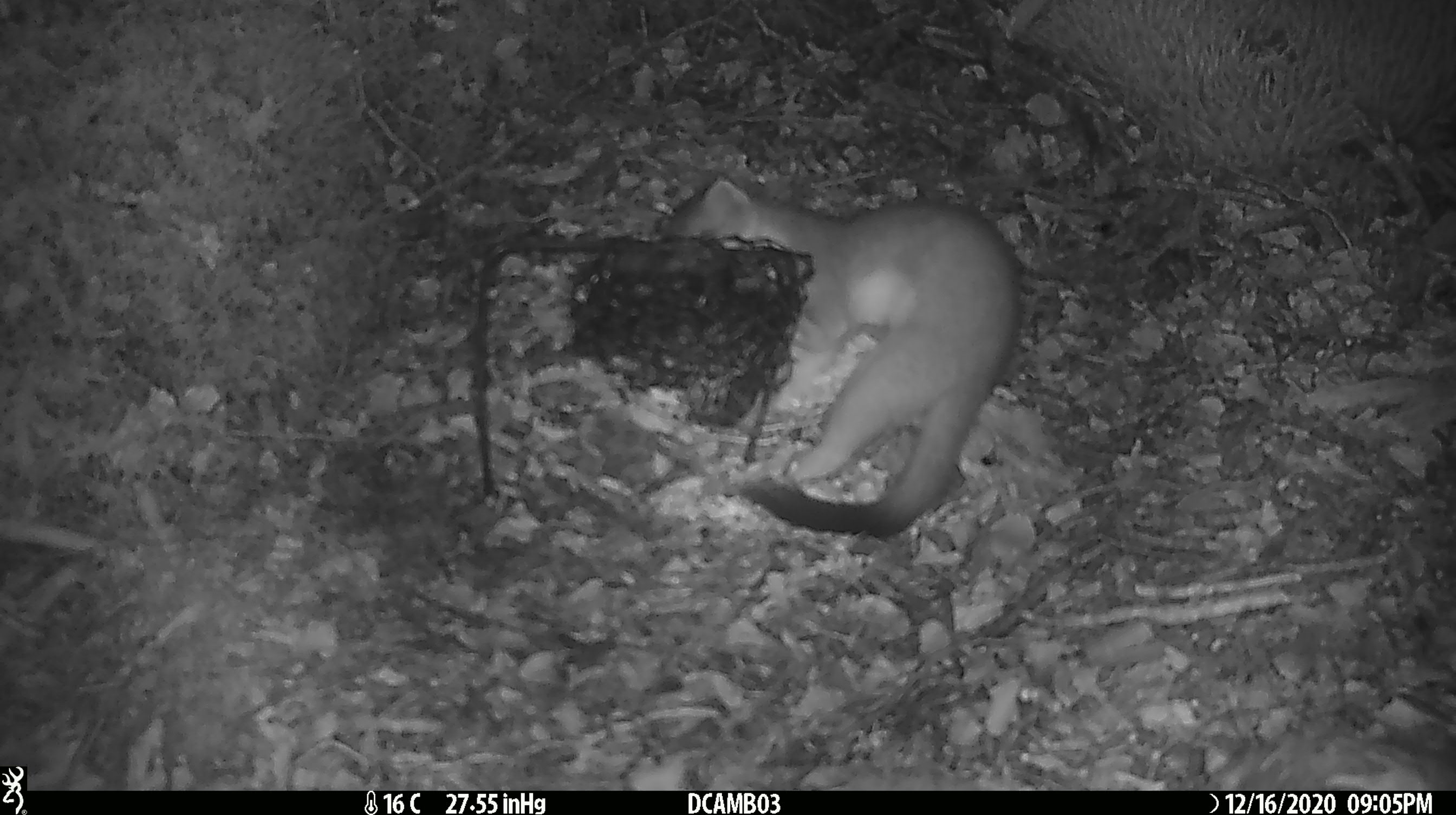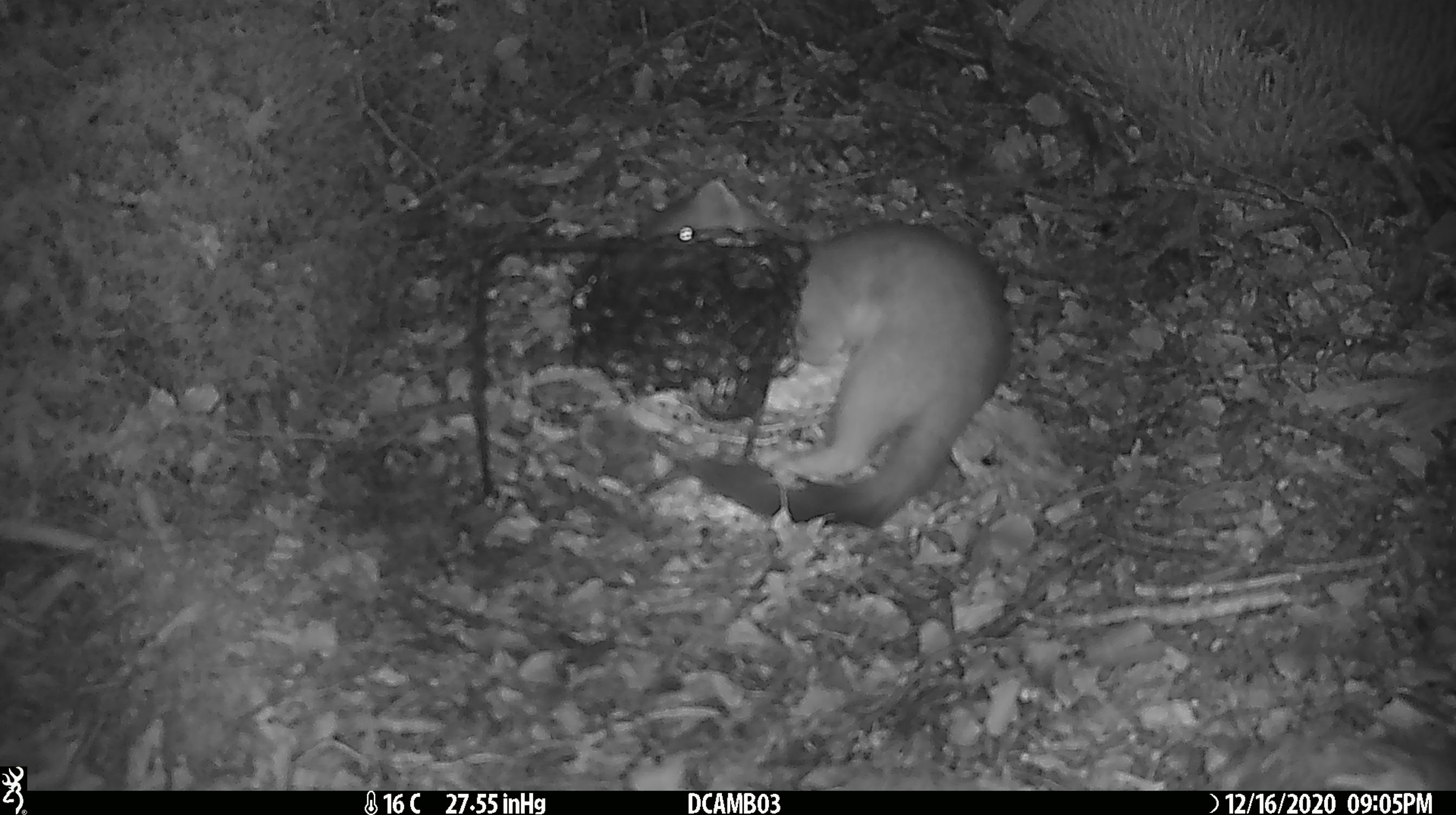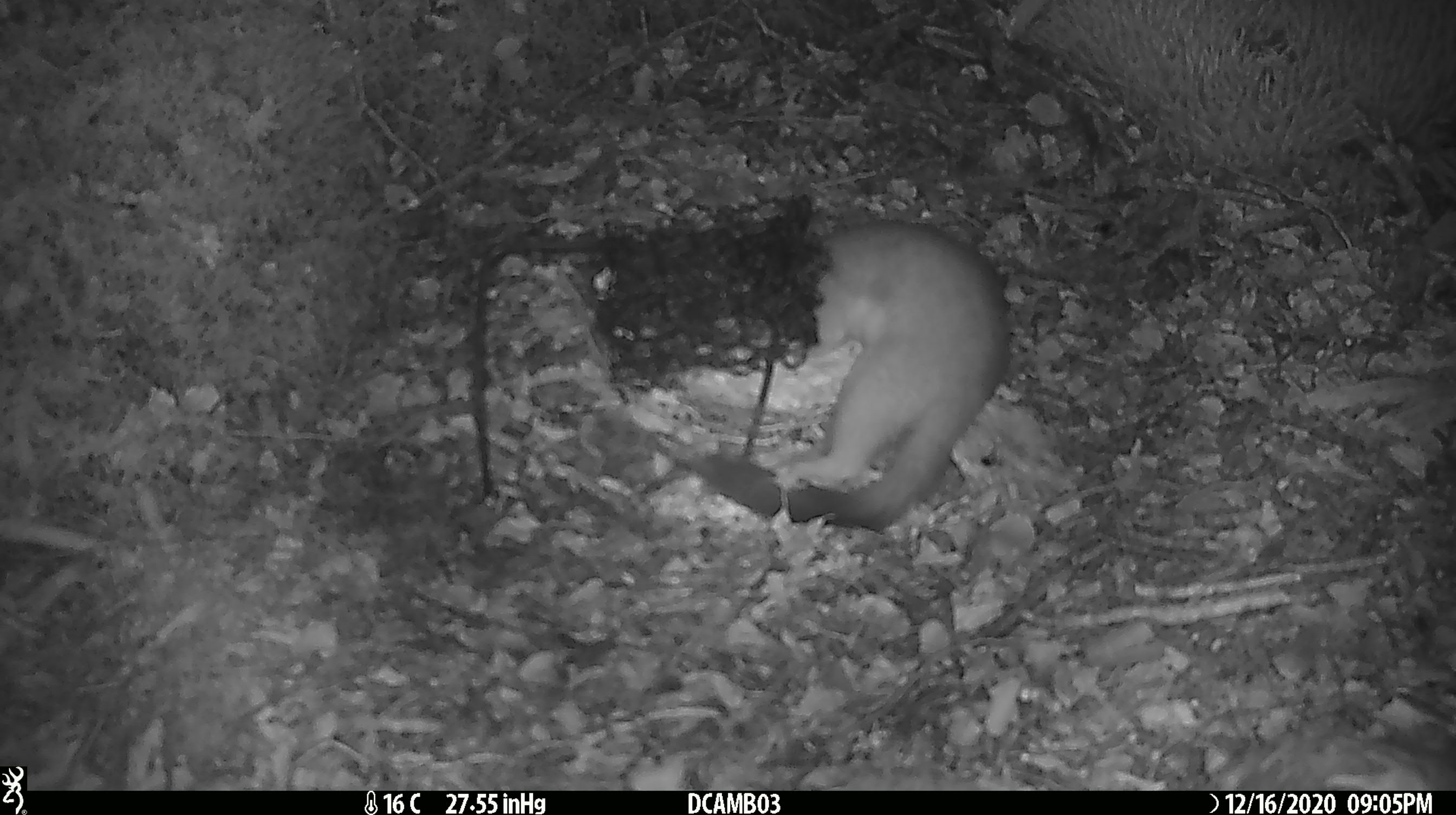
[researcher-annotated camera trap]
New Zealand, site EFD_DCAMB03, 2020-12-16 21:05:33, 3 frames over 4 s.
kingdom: Animalia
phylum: Chordata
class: Mammalia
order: Carnivora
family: Mustelidae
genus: Mustela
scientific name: Mustela erminea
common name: stoat